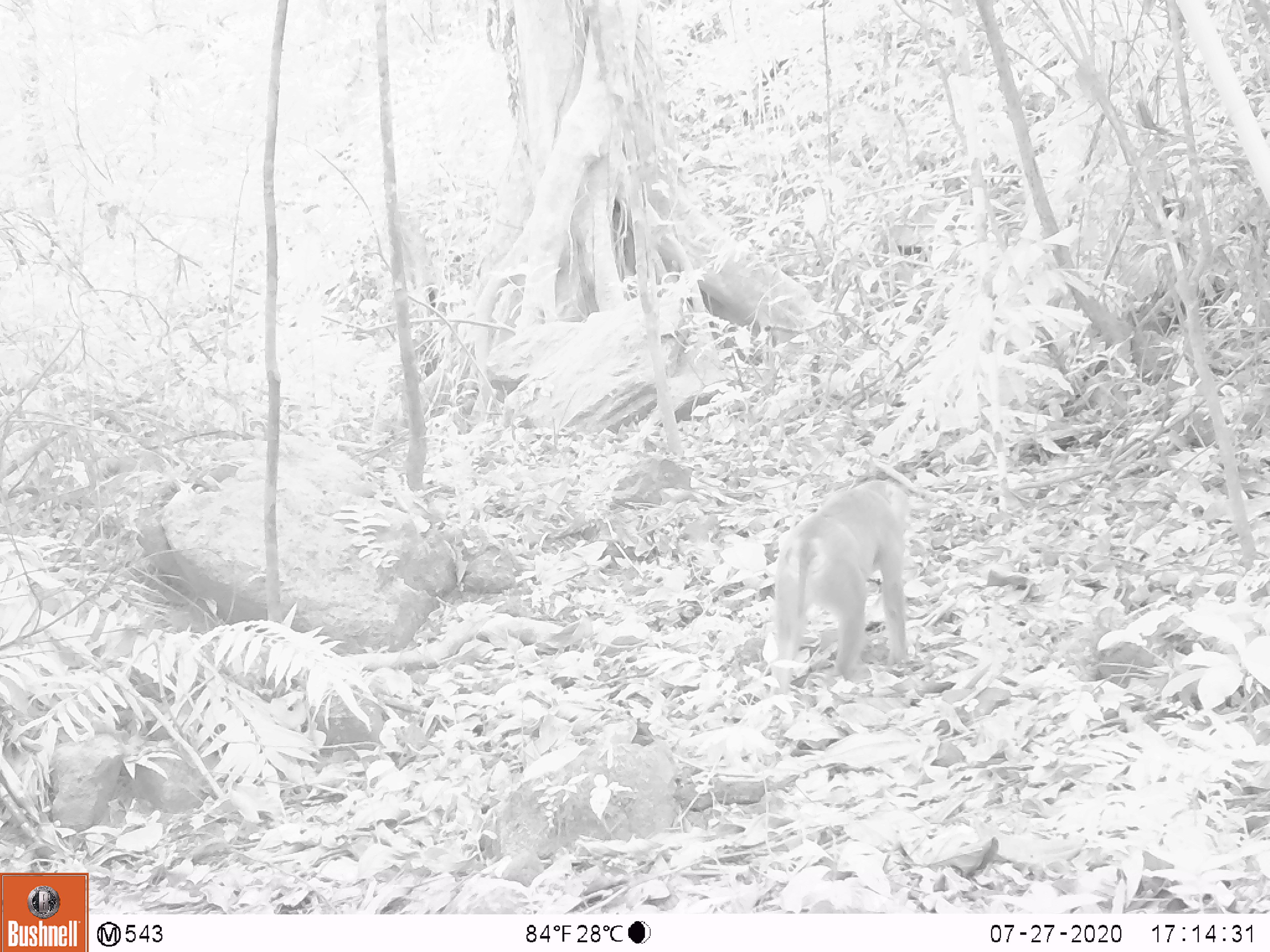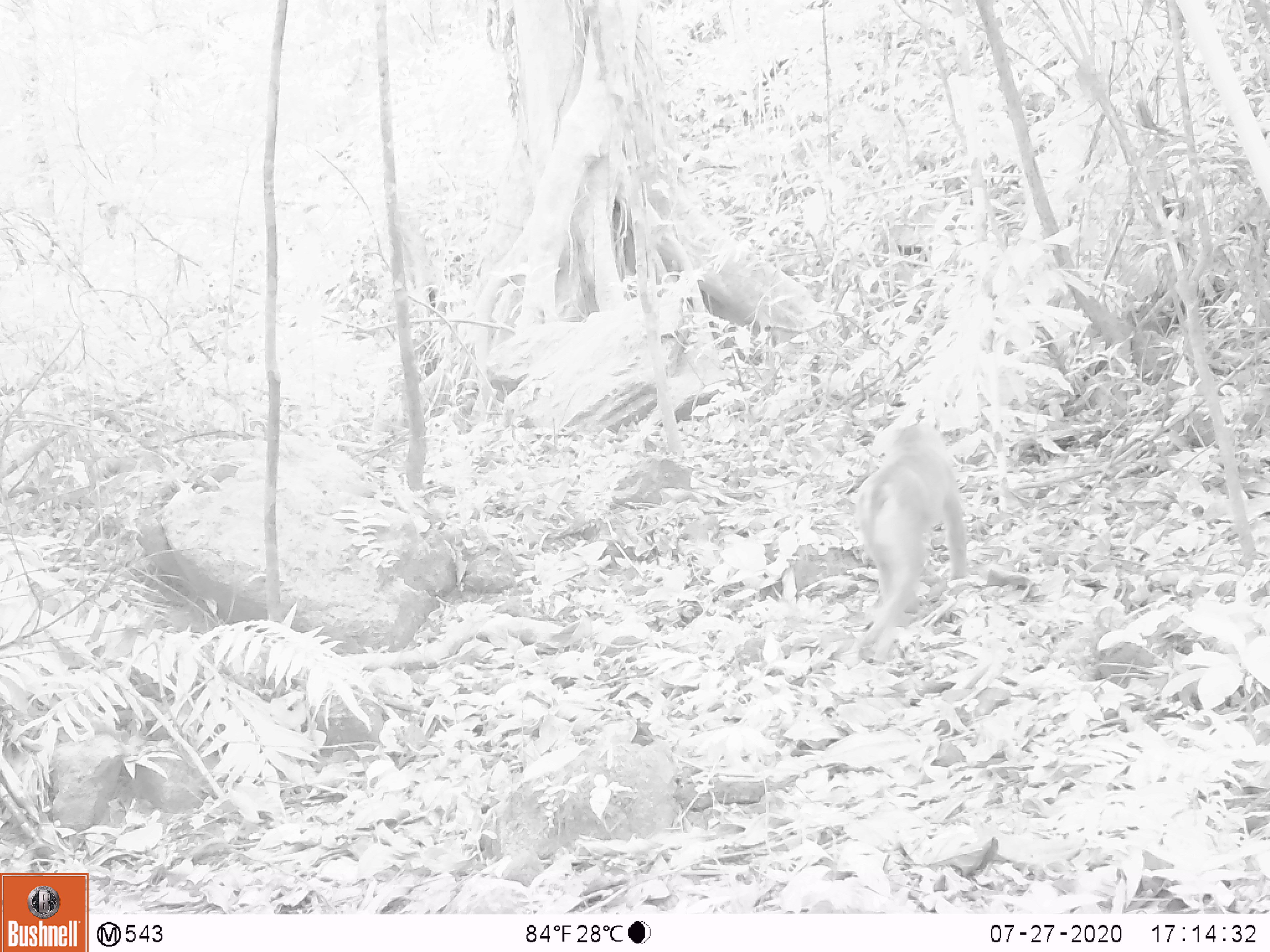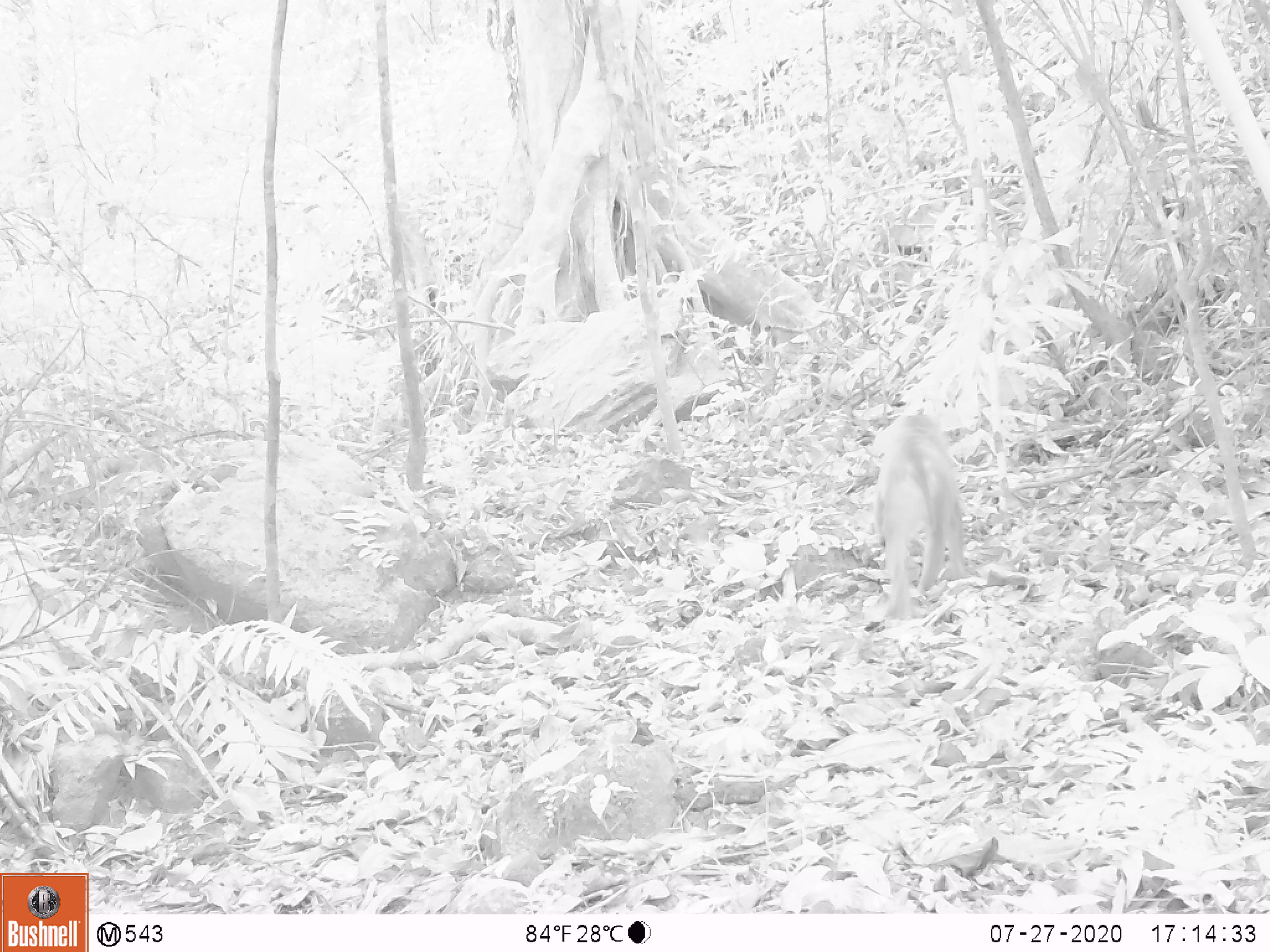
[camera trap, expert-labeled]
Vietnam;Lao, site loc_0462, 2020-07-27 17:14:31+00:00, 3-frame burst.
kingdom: Animalia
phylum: Chordata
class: Mammalia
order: Primates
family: Cercopithecidae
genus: Macaca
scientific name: Macaca nemestrina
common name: pig-tailed macaque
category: pig tailed macaque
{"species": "pig tailed macaque (pig-tailed macaque) (Macaca nemestrina)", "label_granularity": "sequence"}